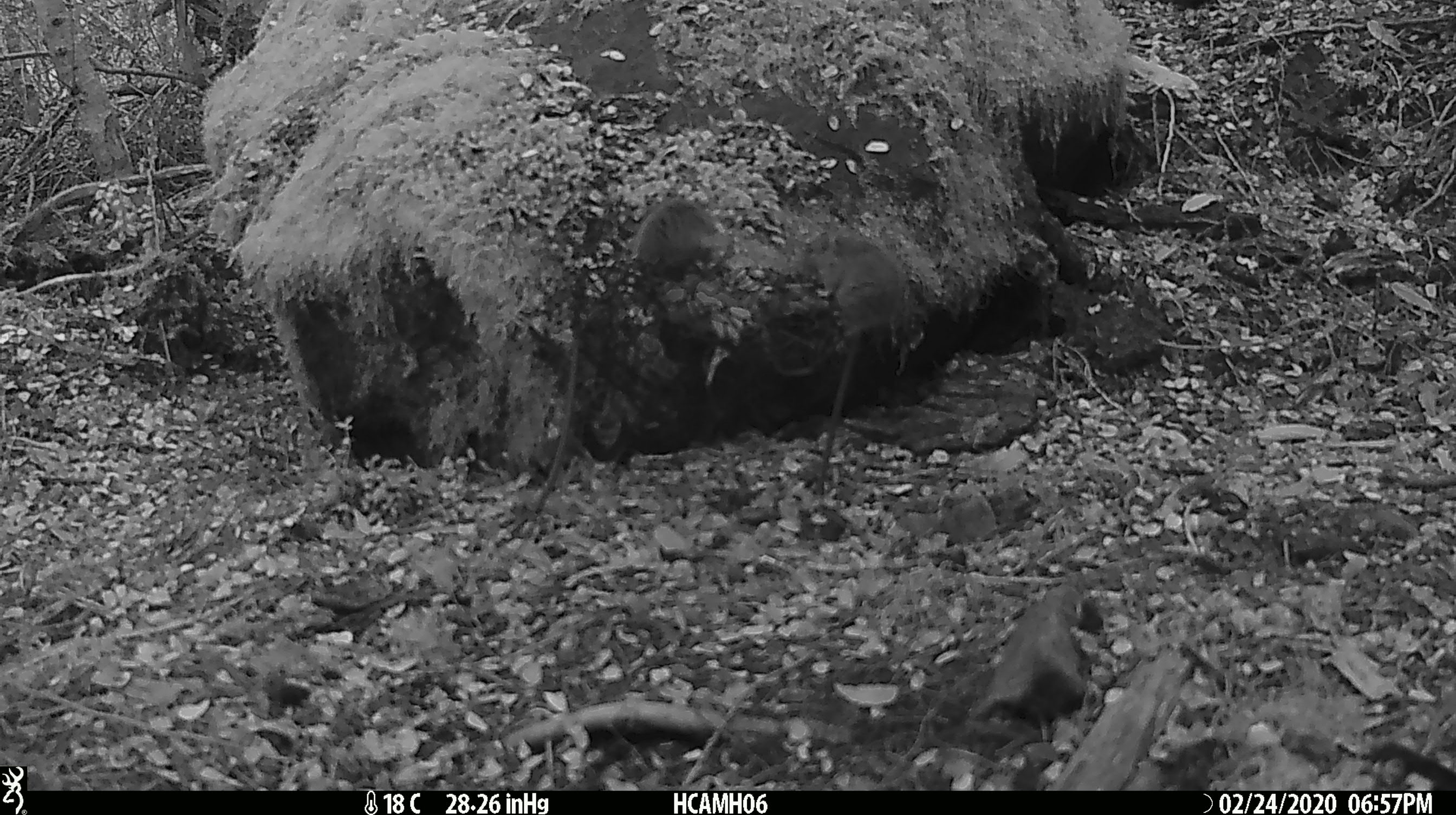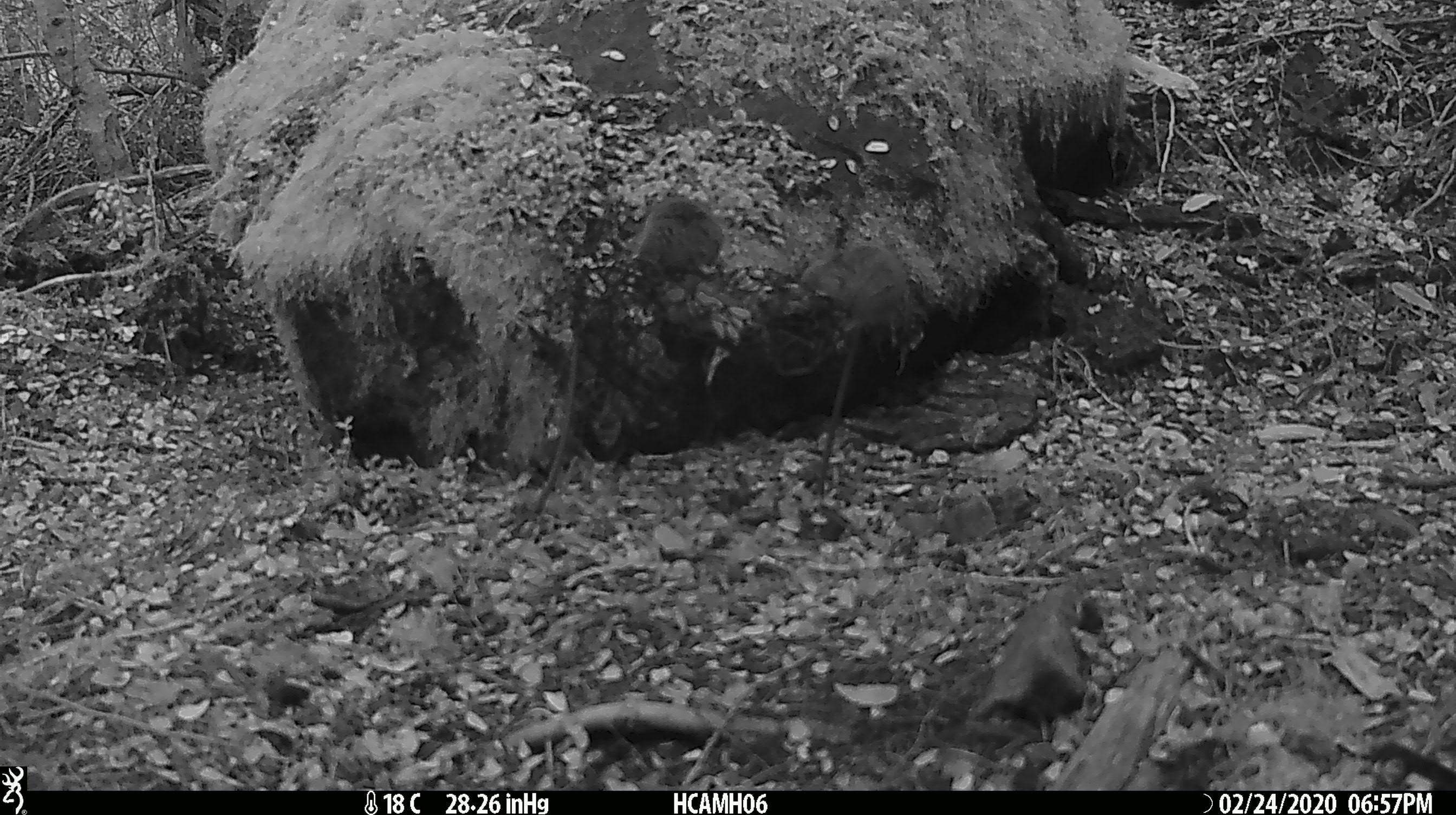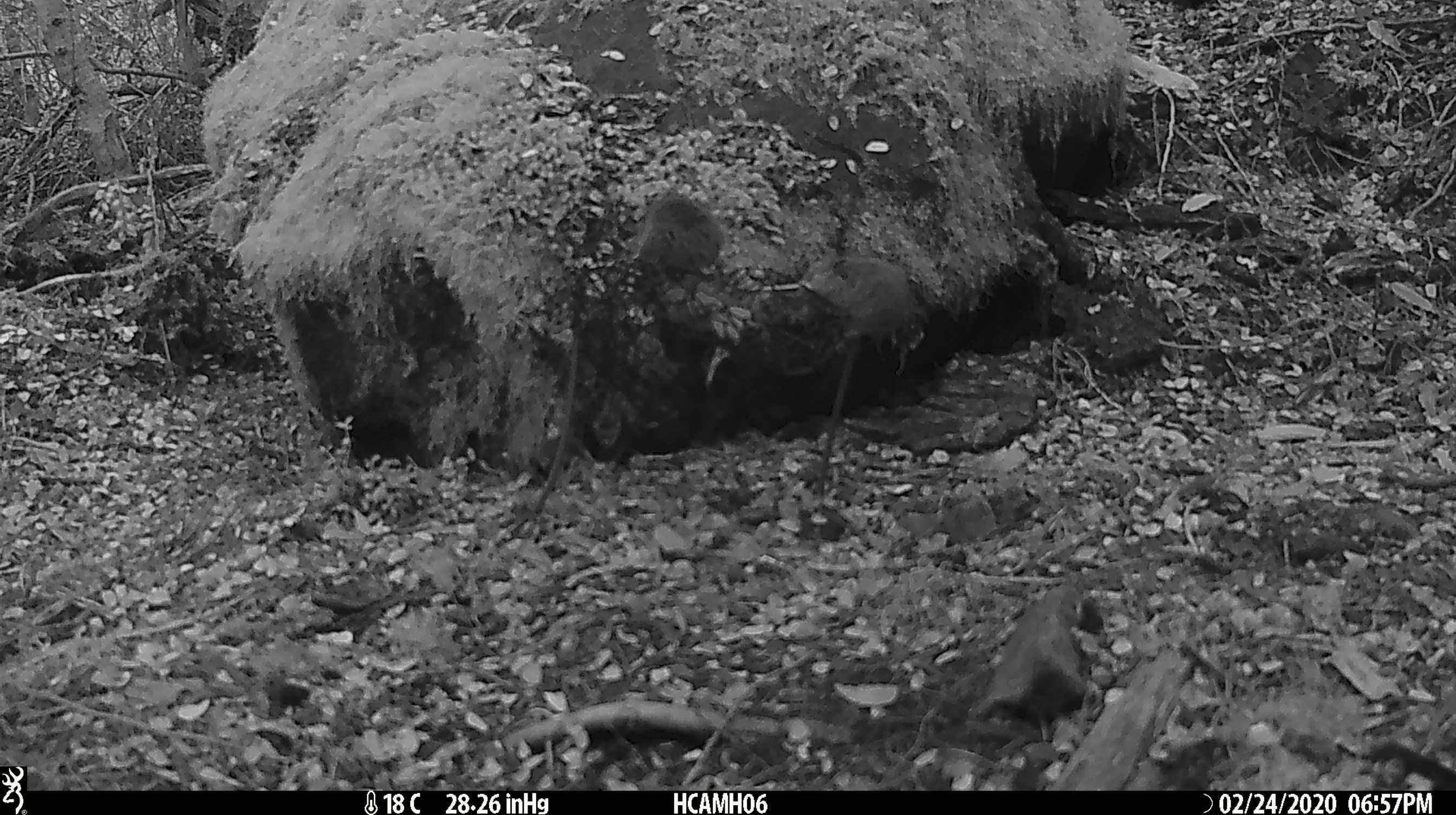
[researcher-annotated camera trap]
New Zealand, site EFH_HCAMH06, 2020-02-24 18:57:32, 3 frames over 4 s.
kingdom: Animalia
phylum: Chordata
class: Mammalia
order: Rodentia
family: Muridae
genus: Mus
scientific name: Mus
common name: mouse